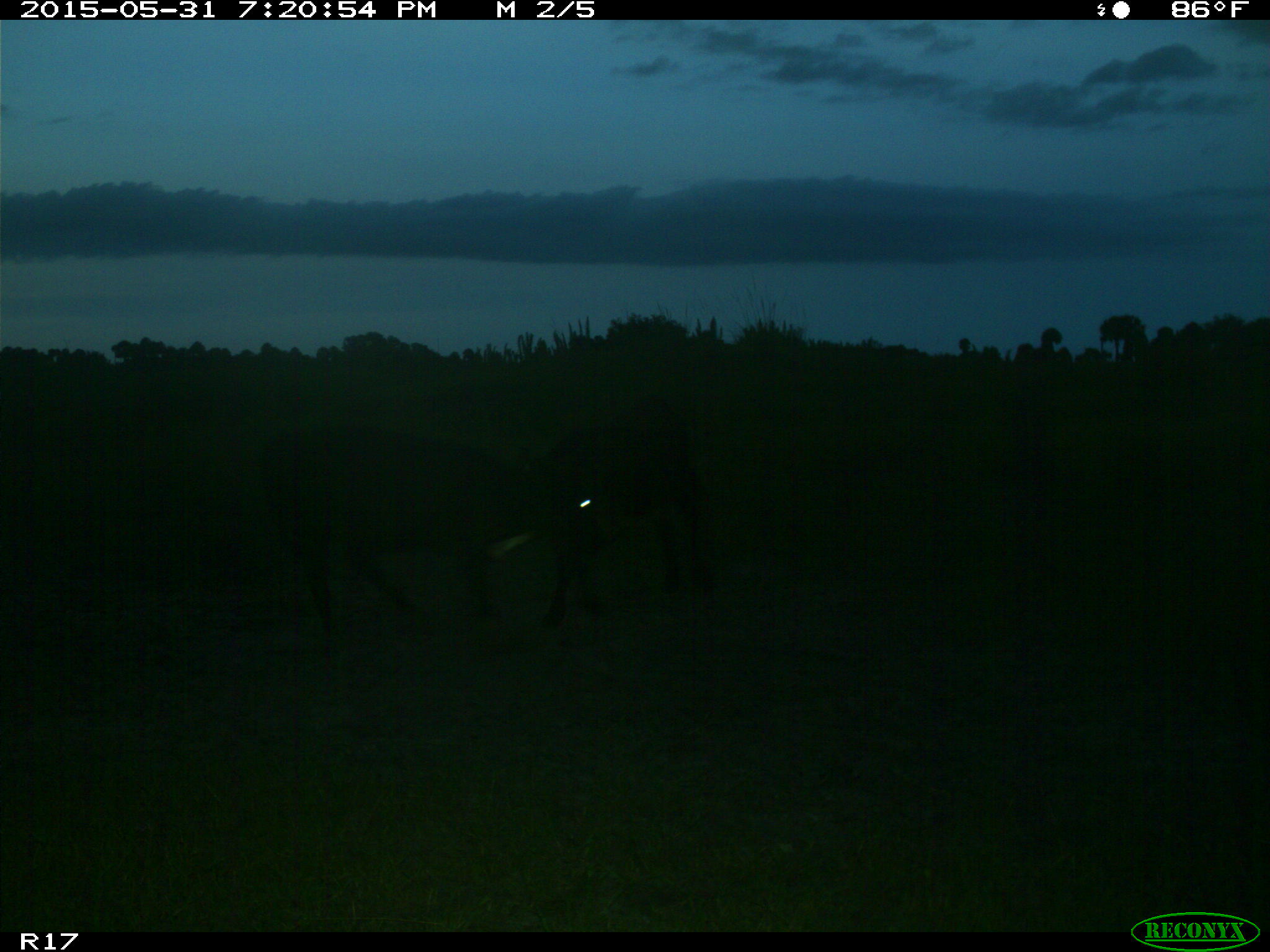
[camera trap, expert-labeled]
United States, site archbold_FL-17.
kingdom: Animalia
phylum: Chordata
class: Mammalia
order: Artiodactyla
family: Bovidae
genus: Bos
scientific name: Bos taurus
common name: domestic cow